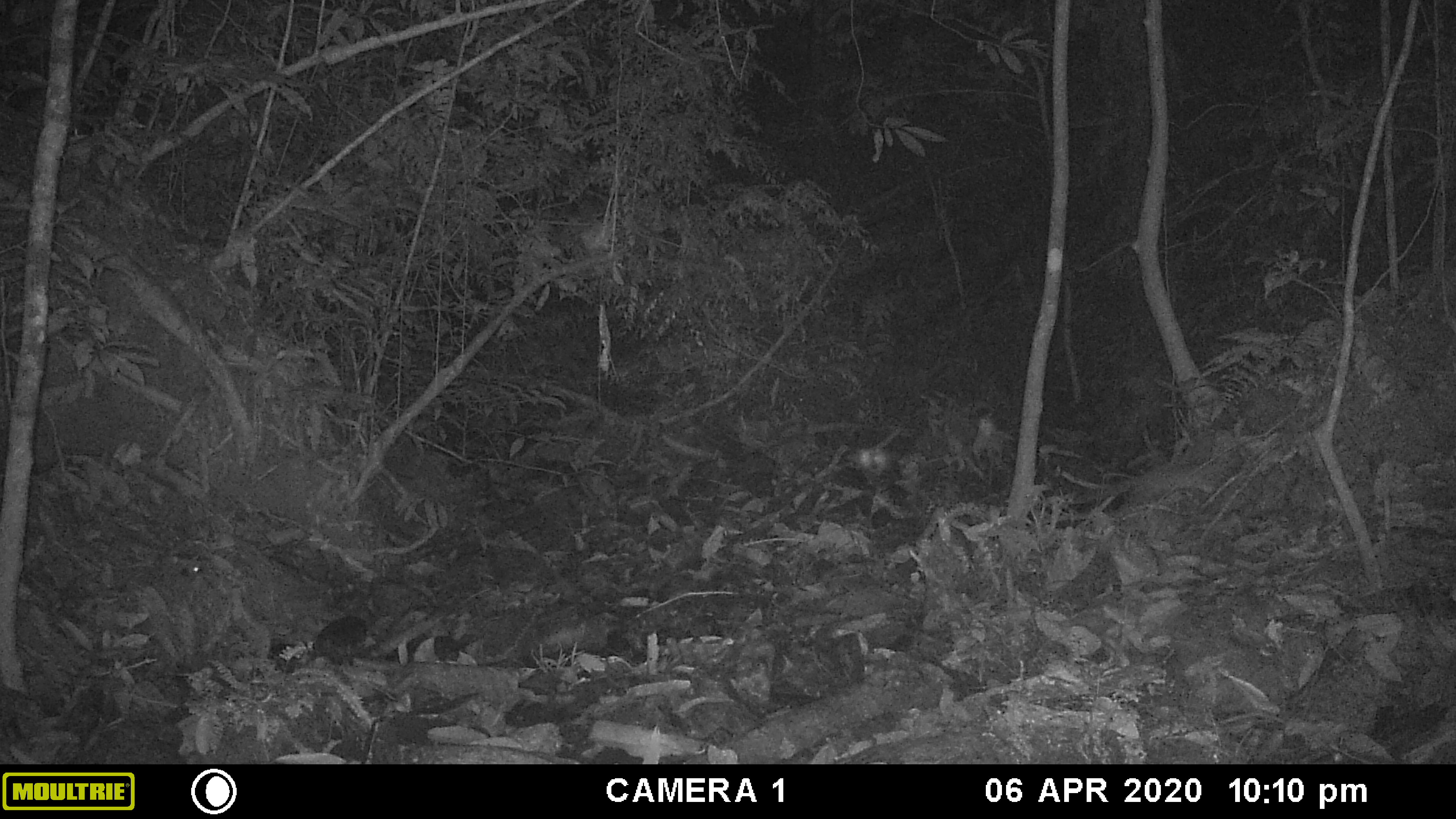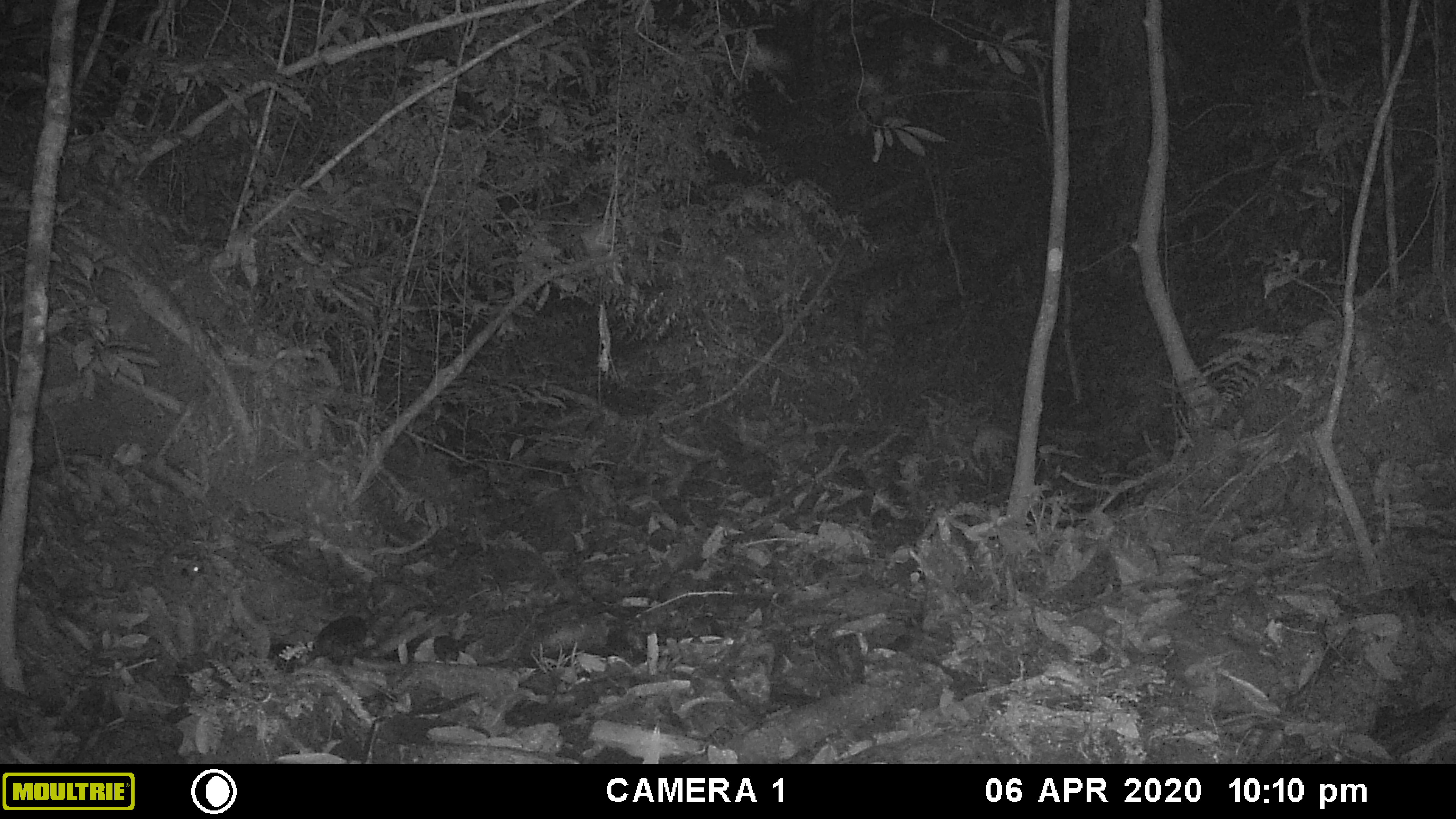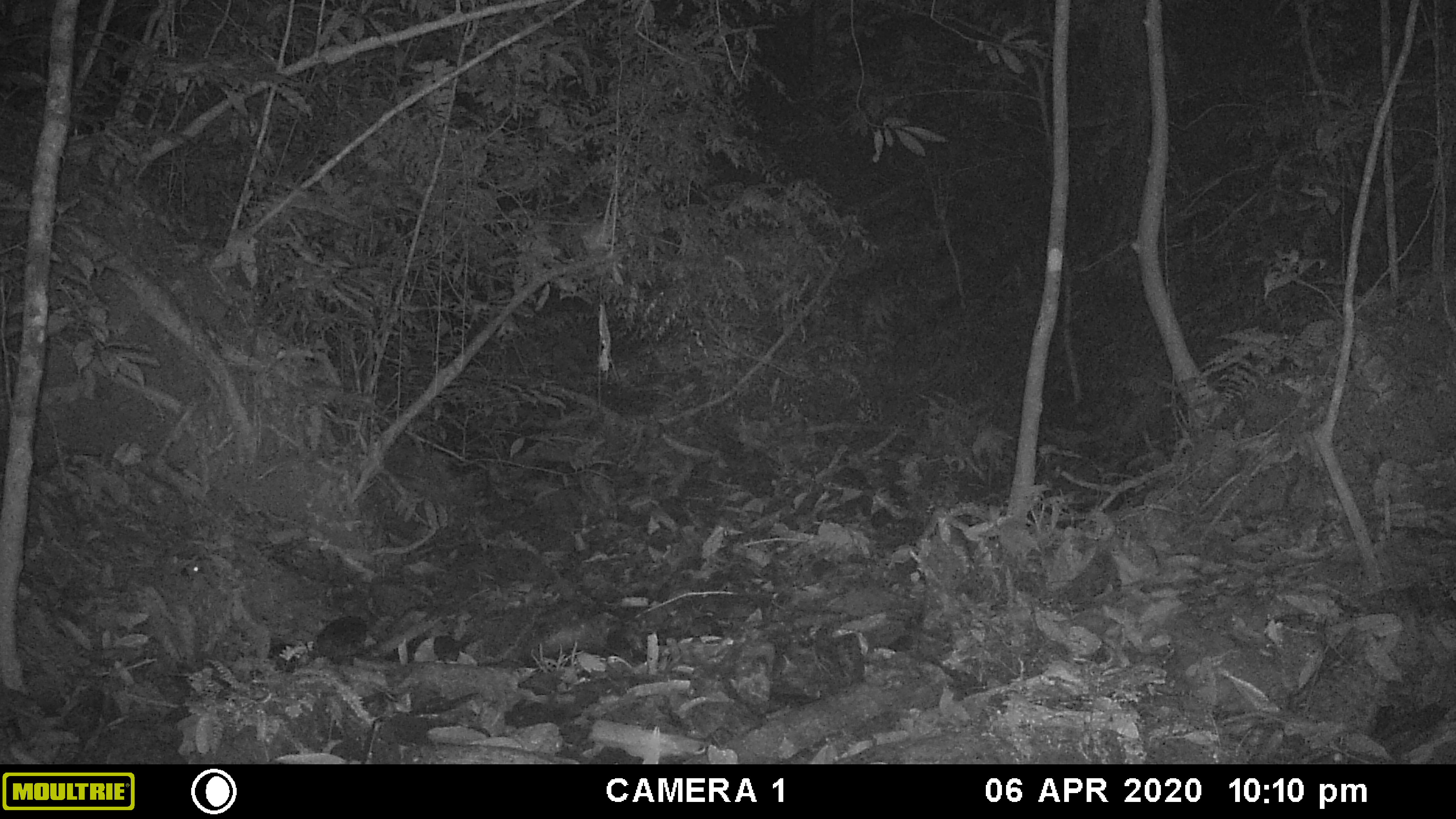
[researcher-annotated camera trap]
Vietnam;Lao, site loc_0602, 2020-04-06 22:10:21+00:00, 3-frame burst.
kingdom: Animalia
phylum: Chordata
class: Mammalia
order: Carnivora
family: Mustelidae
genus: Melogale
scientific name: Melogale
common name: ferret badger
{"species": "ferret badger (Melogale)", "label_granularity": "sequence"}